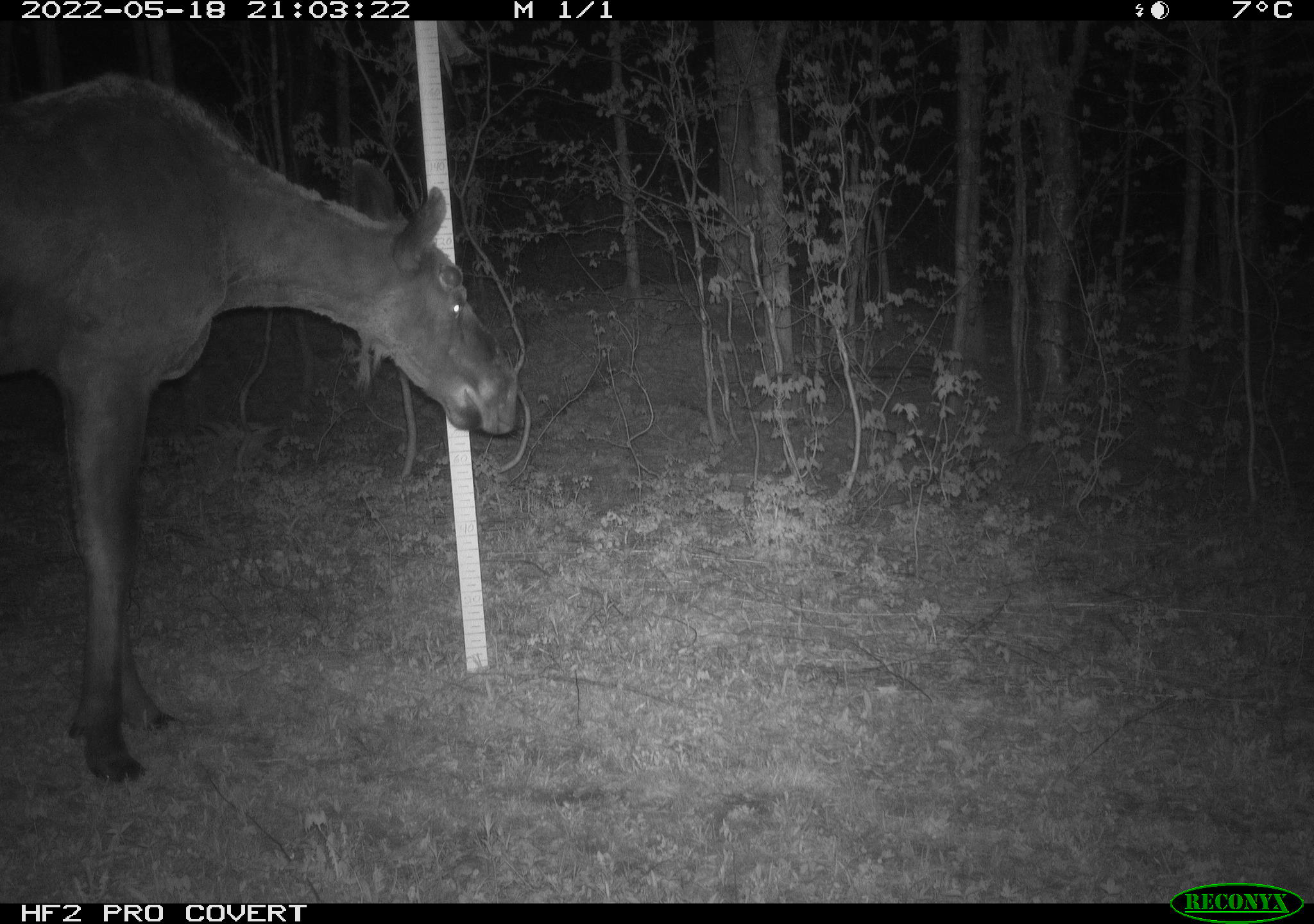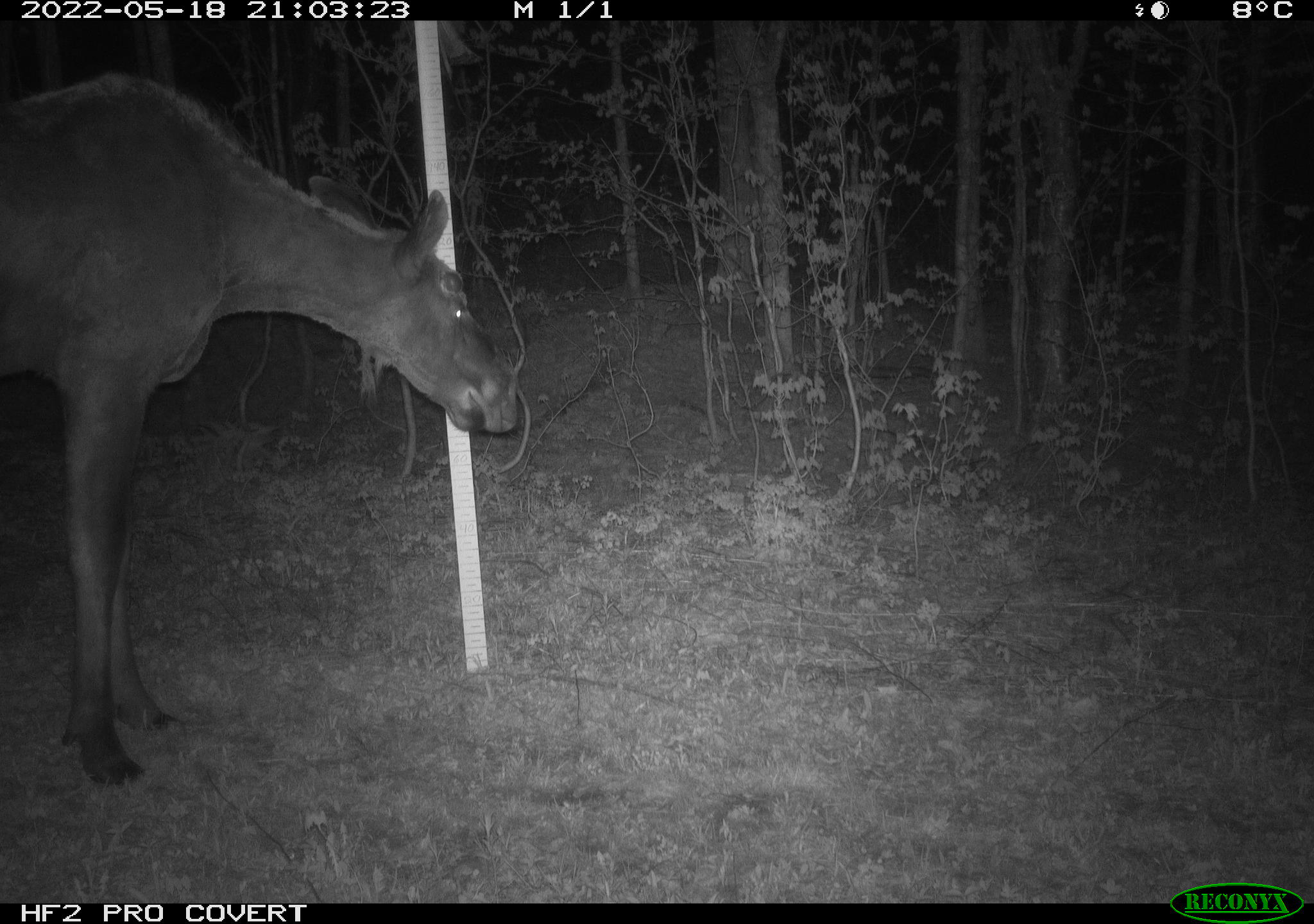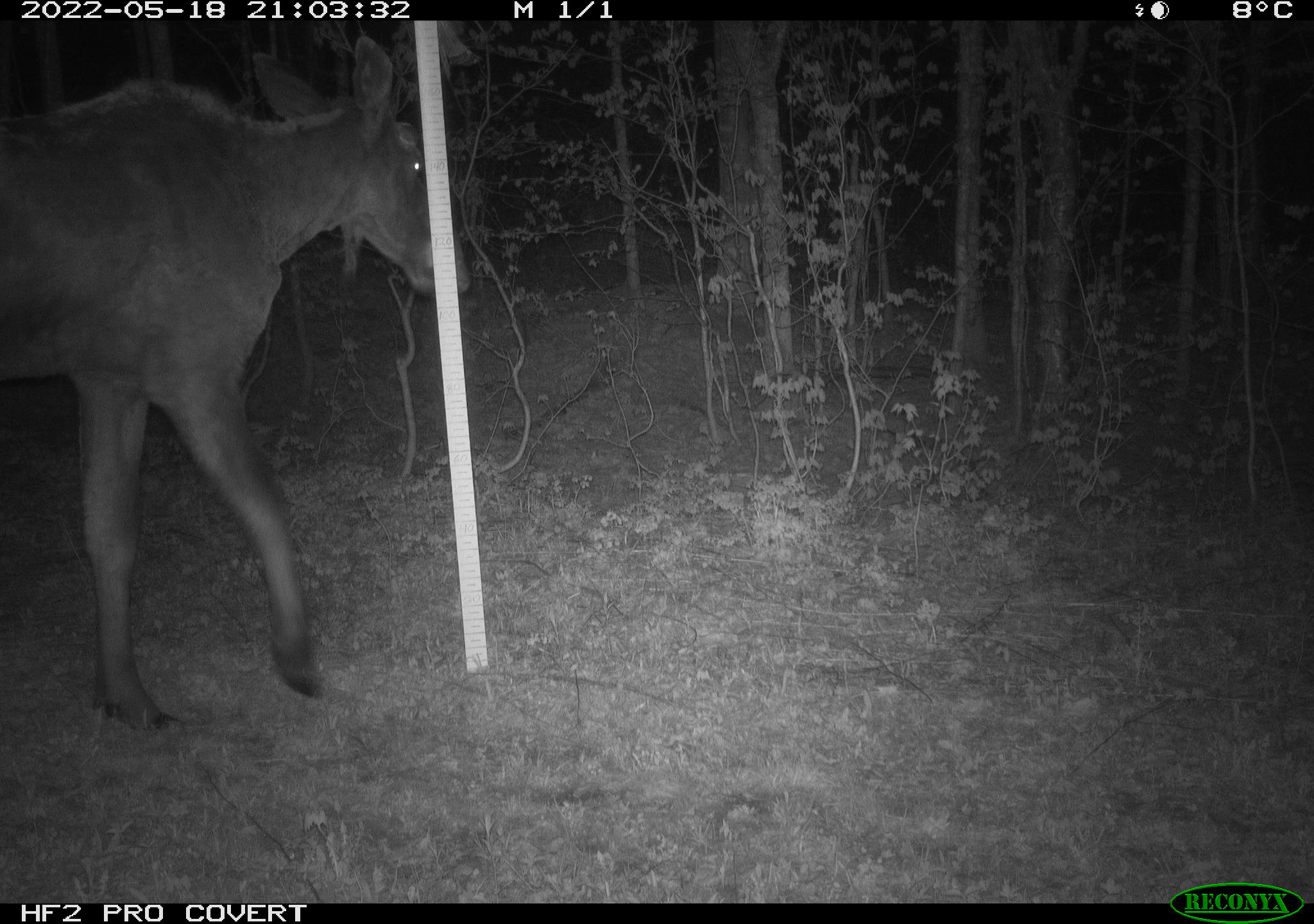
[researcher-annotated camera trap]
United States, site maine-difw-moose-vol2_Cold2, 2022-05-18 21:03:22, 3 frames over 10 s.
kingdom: Animalia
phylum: Chordata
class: Mammalia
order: Artiodactyla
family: Cervidae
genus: Alces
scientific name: Alces alces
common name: moose